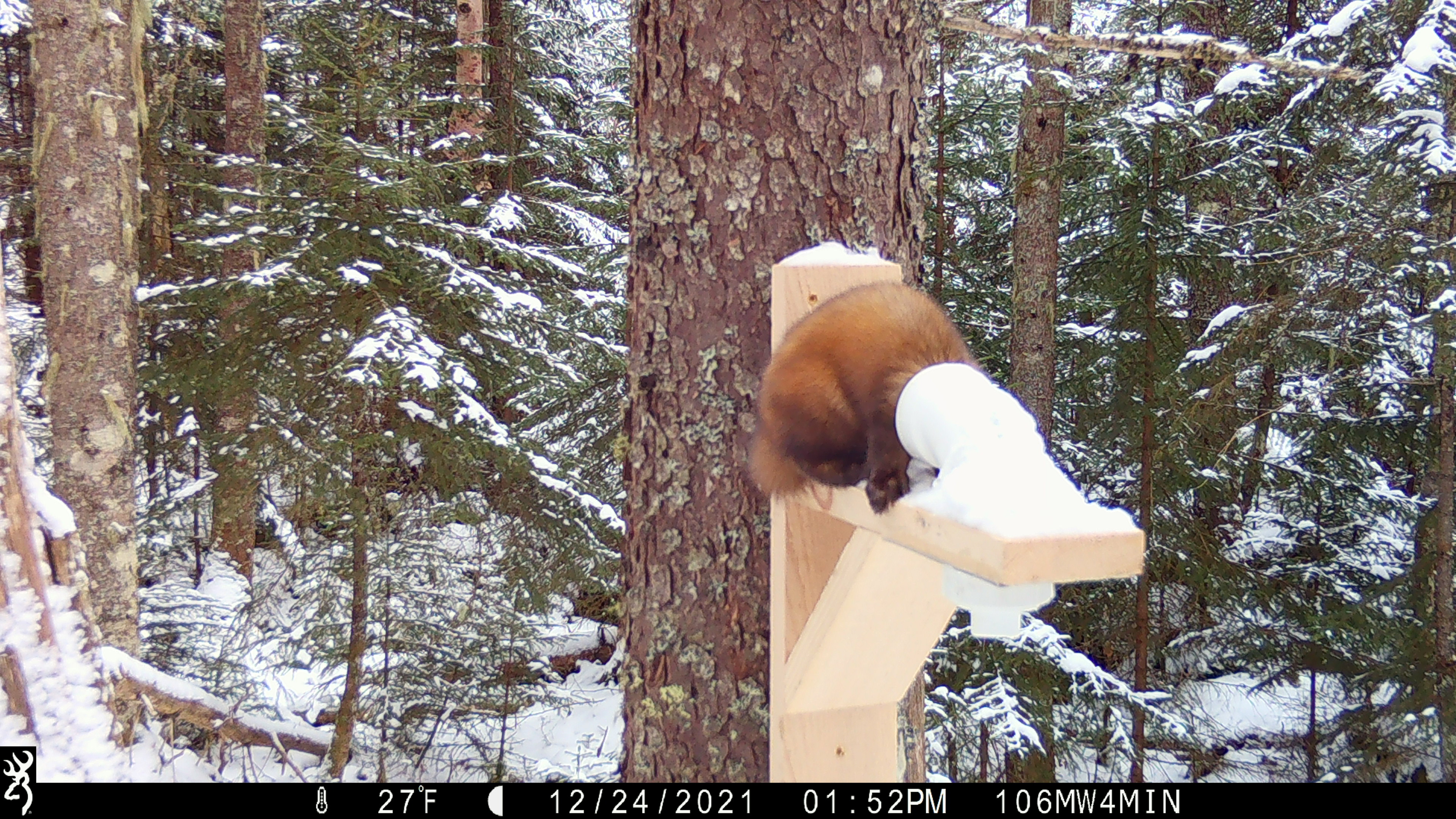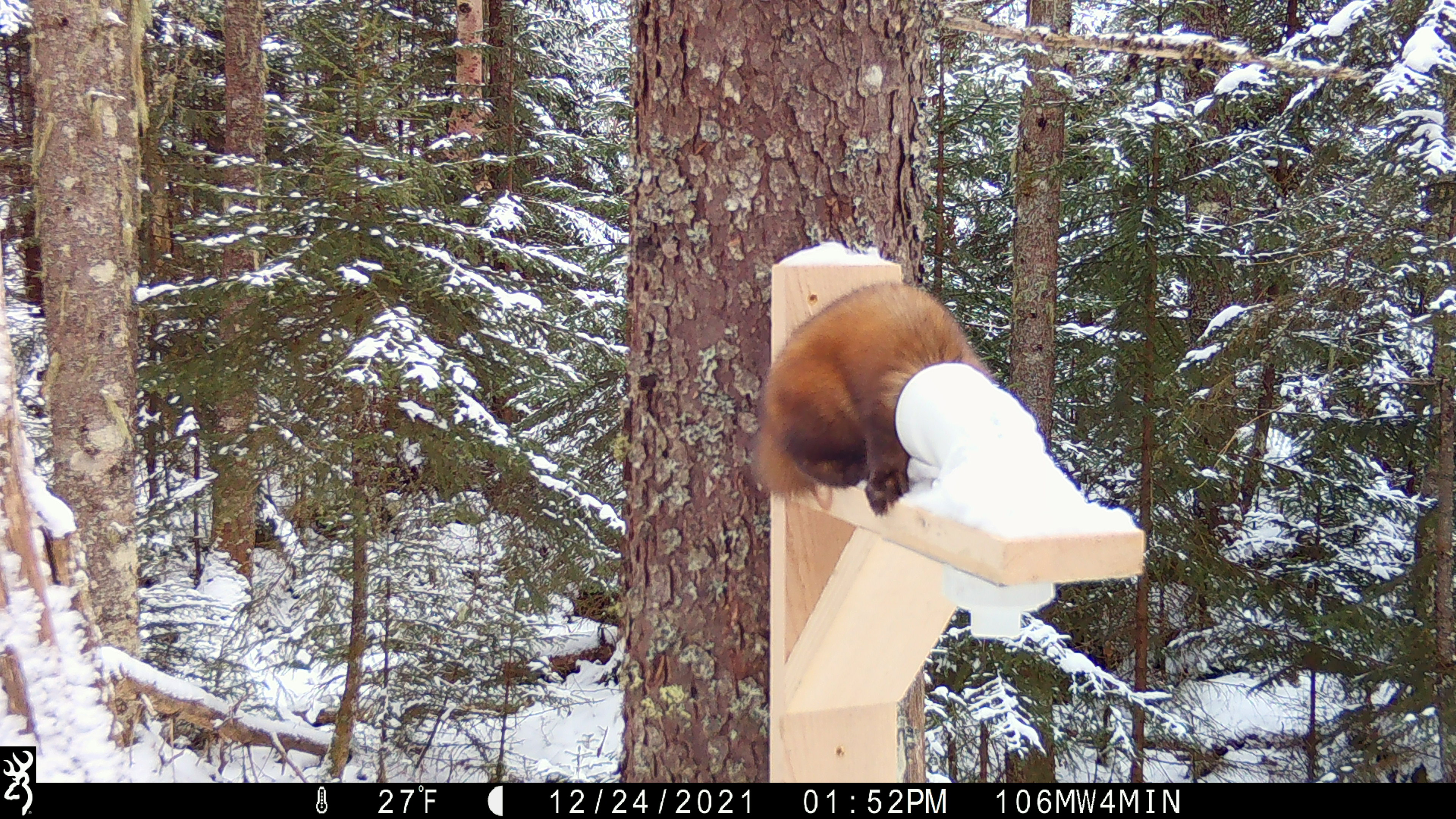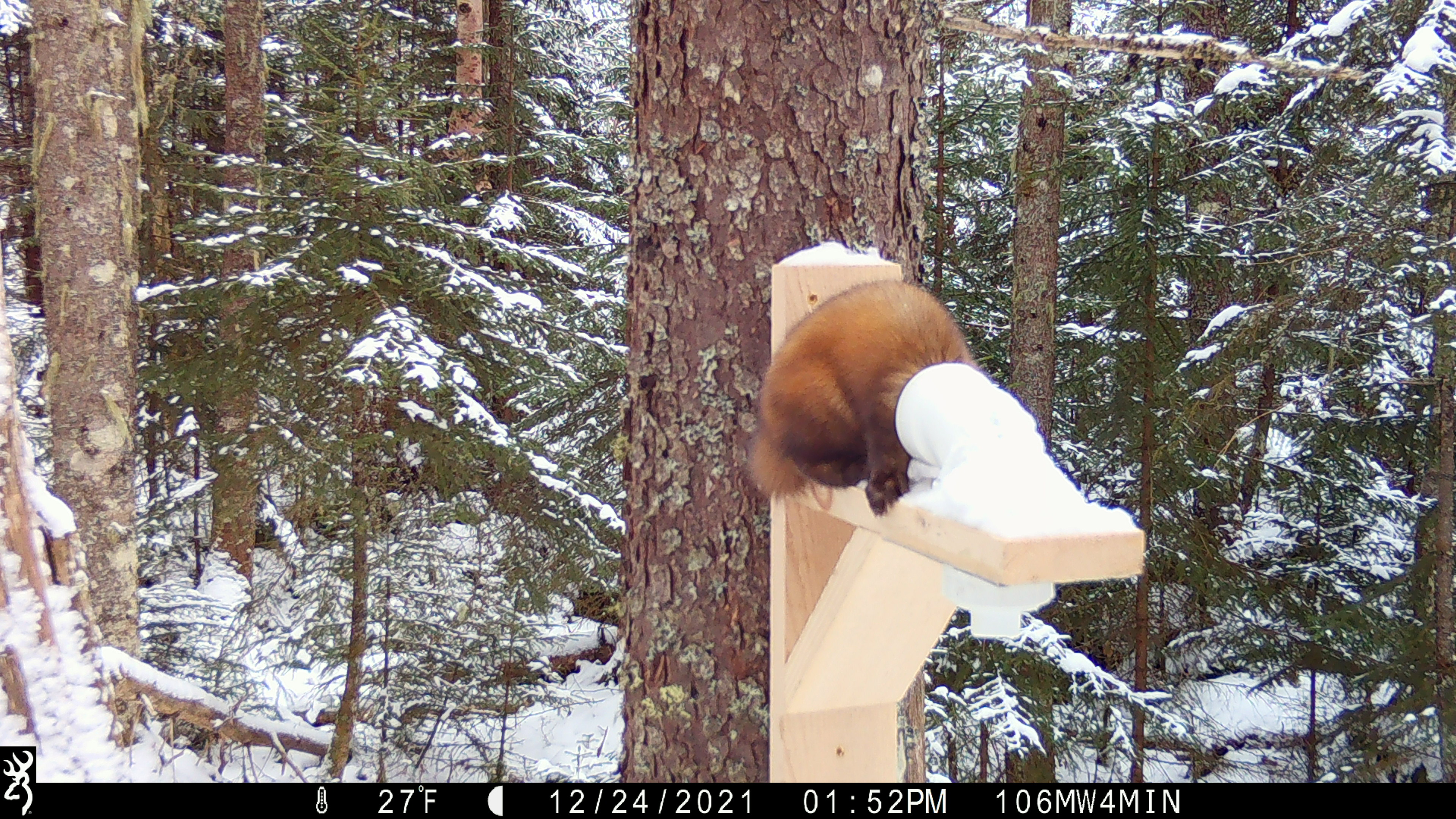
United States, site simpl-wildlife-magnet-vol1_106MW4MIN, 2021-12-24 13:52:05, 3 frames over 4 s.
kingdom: Animalia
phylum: Chordata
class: Mammalia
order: Carnivora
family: Mustelidae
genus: Martes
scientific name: Martes americana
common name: american marten